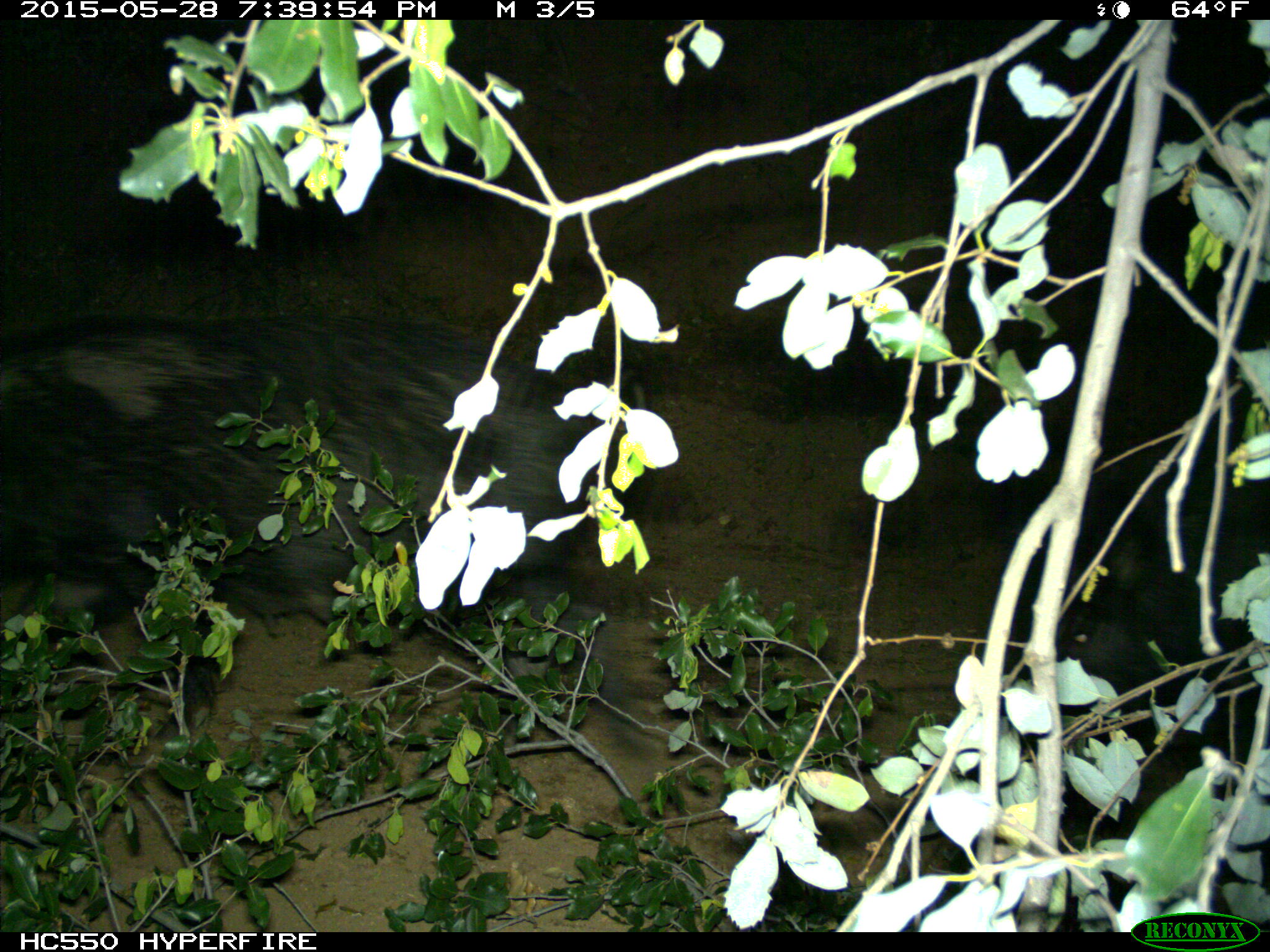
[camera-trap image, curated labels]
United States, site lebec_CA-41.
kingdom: Animalia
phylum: Chordata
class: Mammalia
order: Artiodactyla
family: Suidae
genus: Sus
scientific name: Sus scrofa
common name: wild boar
Sus scrofa (wild boar).